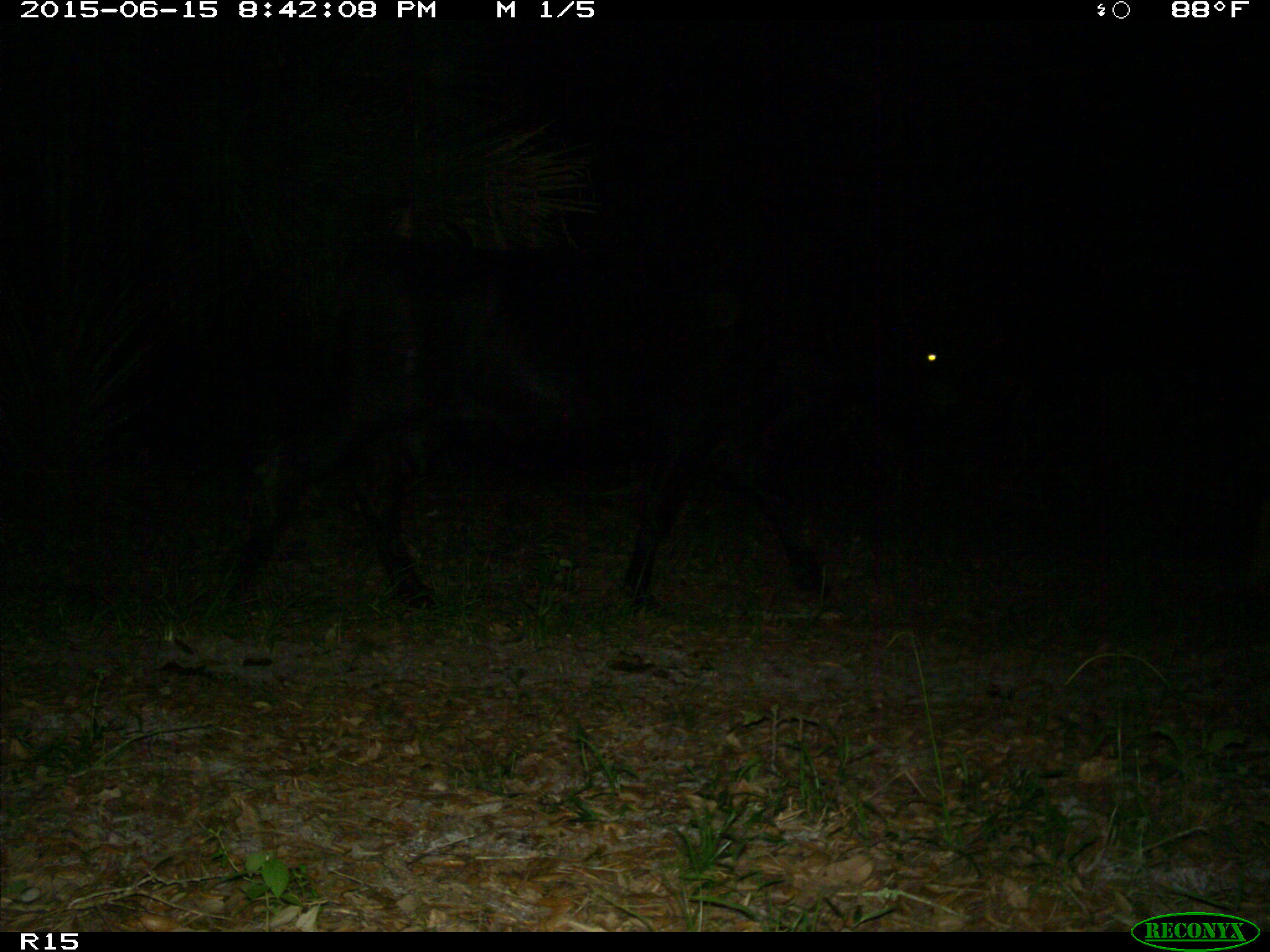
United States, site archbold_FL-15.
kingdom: Animalia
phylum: Chordata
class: Mammalia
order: Artiodactyla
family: Bovidae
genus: Bos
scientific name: Bos taurus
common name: domestic cow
Bos taurus (domestic cow).